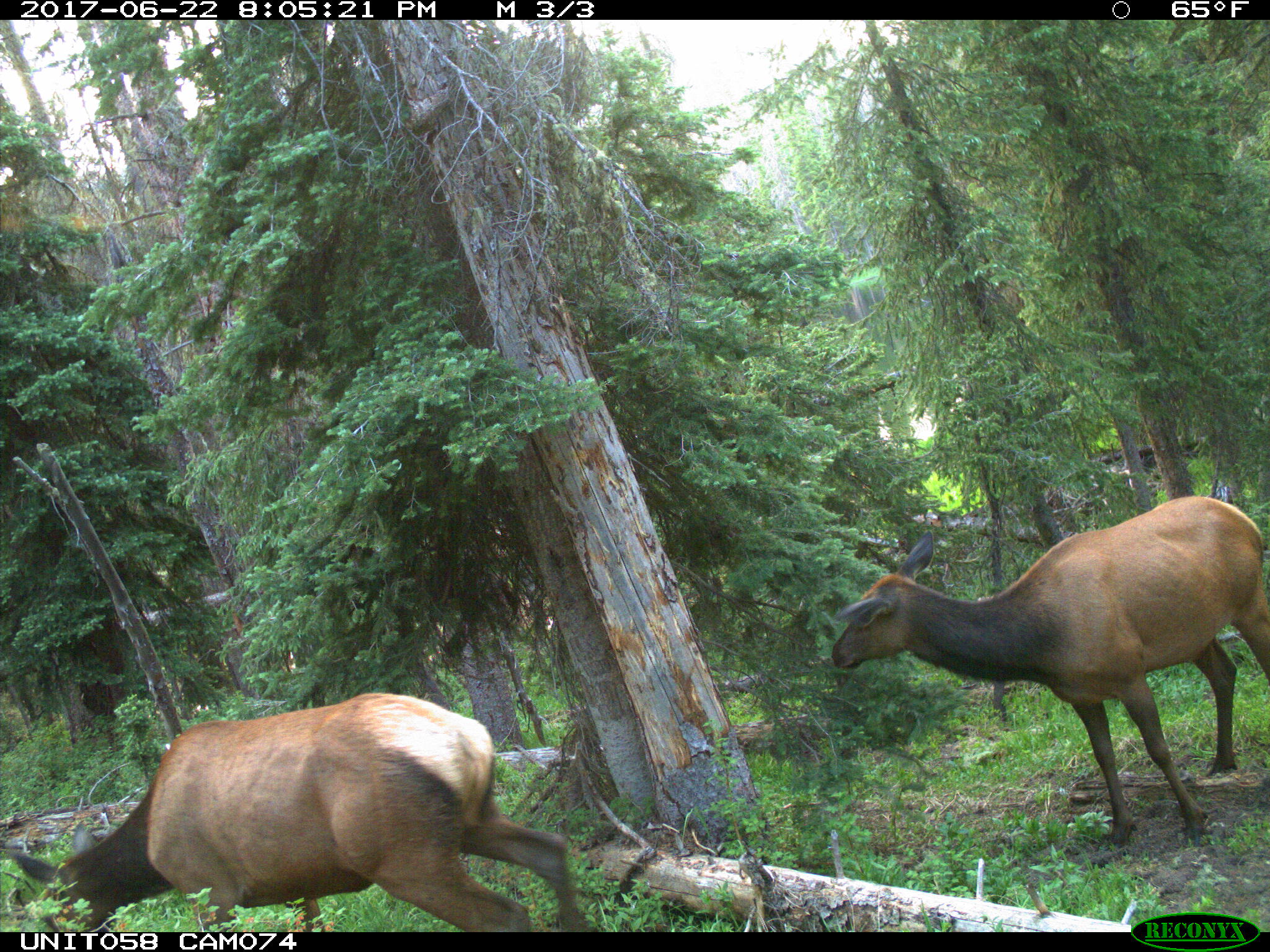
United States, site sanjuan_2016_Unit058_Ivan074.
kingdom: Animalia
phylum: Chordata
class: Mammalia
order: Artiodactyla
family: Cervidae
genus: Cervus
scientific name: Cervus elaphus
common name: red deer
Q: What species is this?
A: Cervus elaphus (red deer).